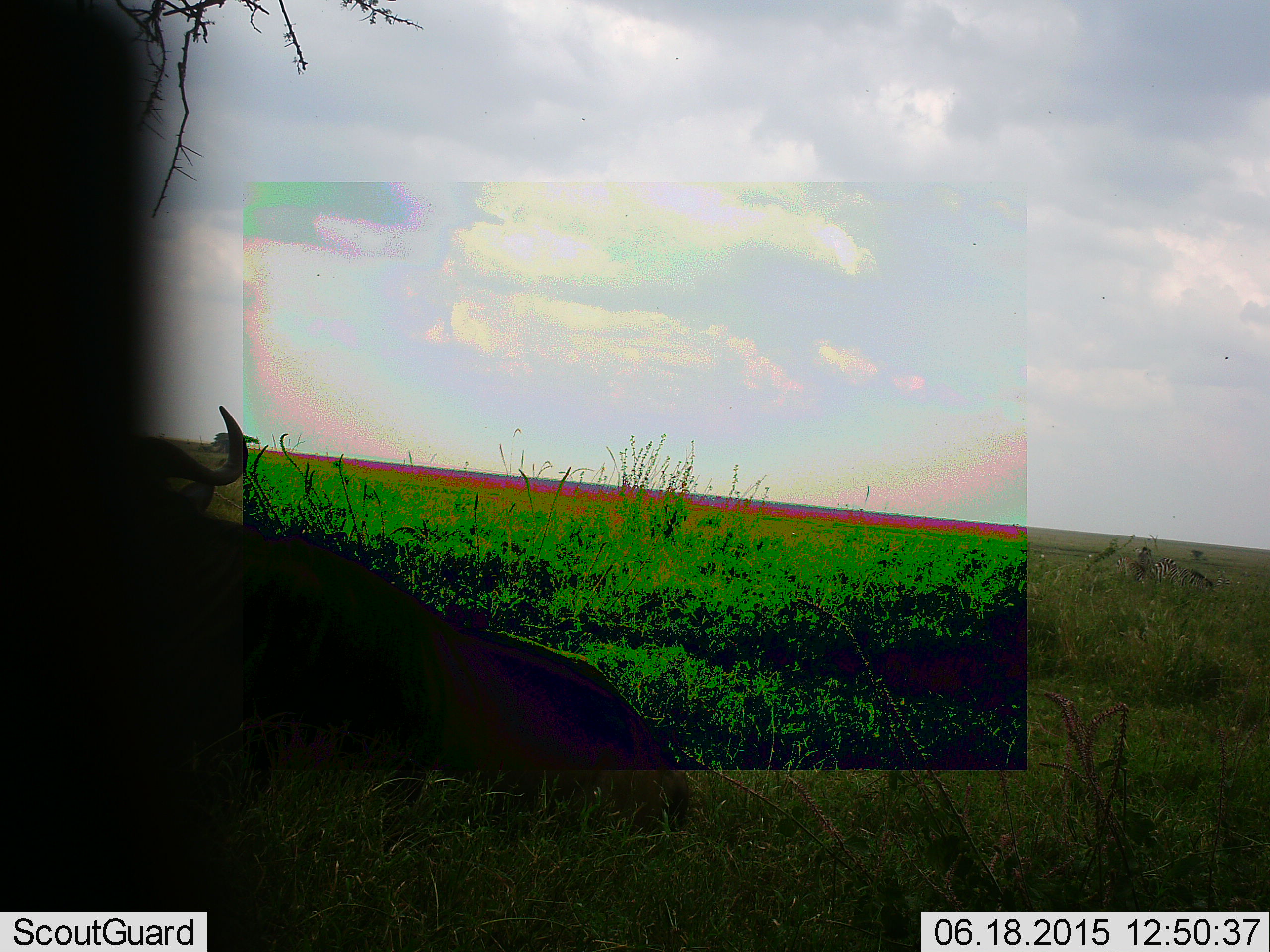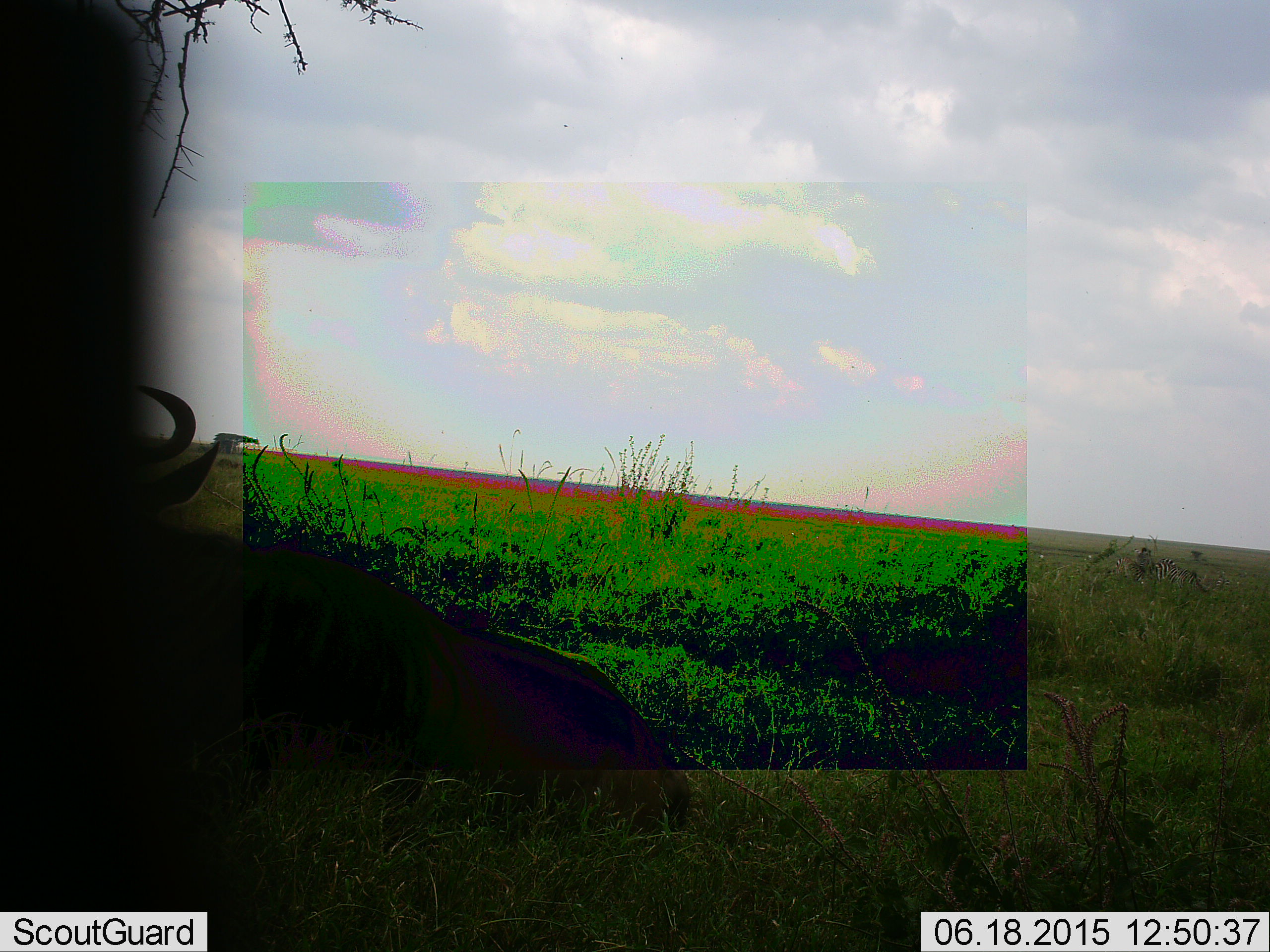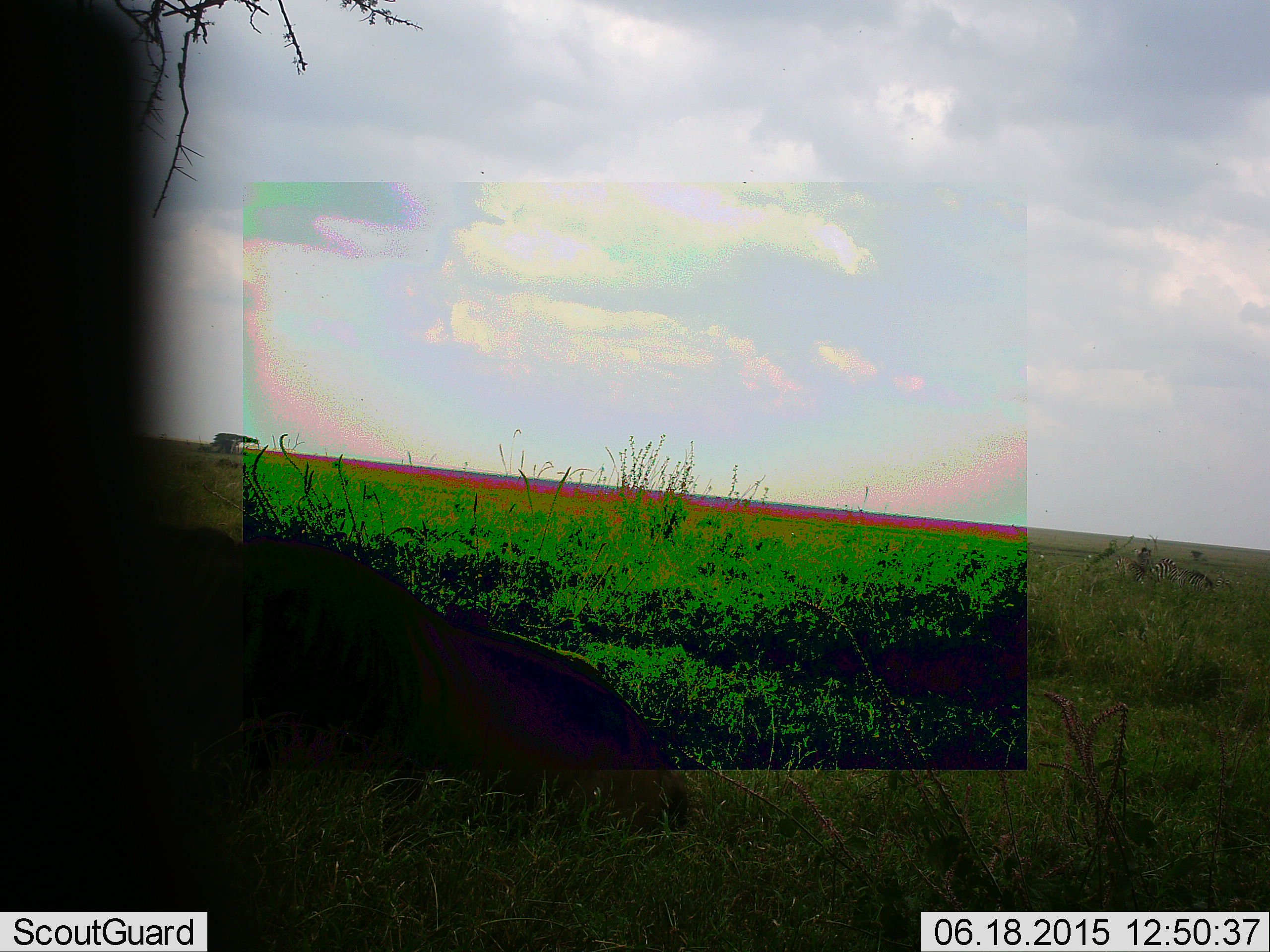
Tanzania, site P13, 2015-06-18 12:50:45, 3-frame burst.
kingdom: Animalia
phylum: Chordata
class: Mammalia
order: Artiodactyla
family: Bovidae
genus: Connochaetes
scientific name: Connochaetes taurinus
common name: blue wildebeest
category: wildebeest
Wildebeest (blue wildebeest) (Connochaetes taurinus), count 1. Behavior (volunteer vote fractions): standing 15%, resting 92%, moving 0%, interacting 0%. Young present (vote fraction): 0%. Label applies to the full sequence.